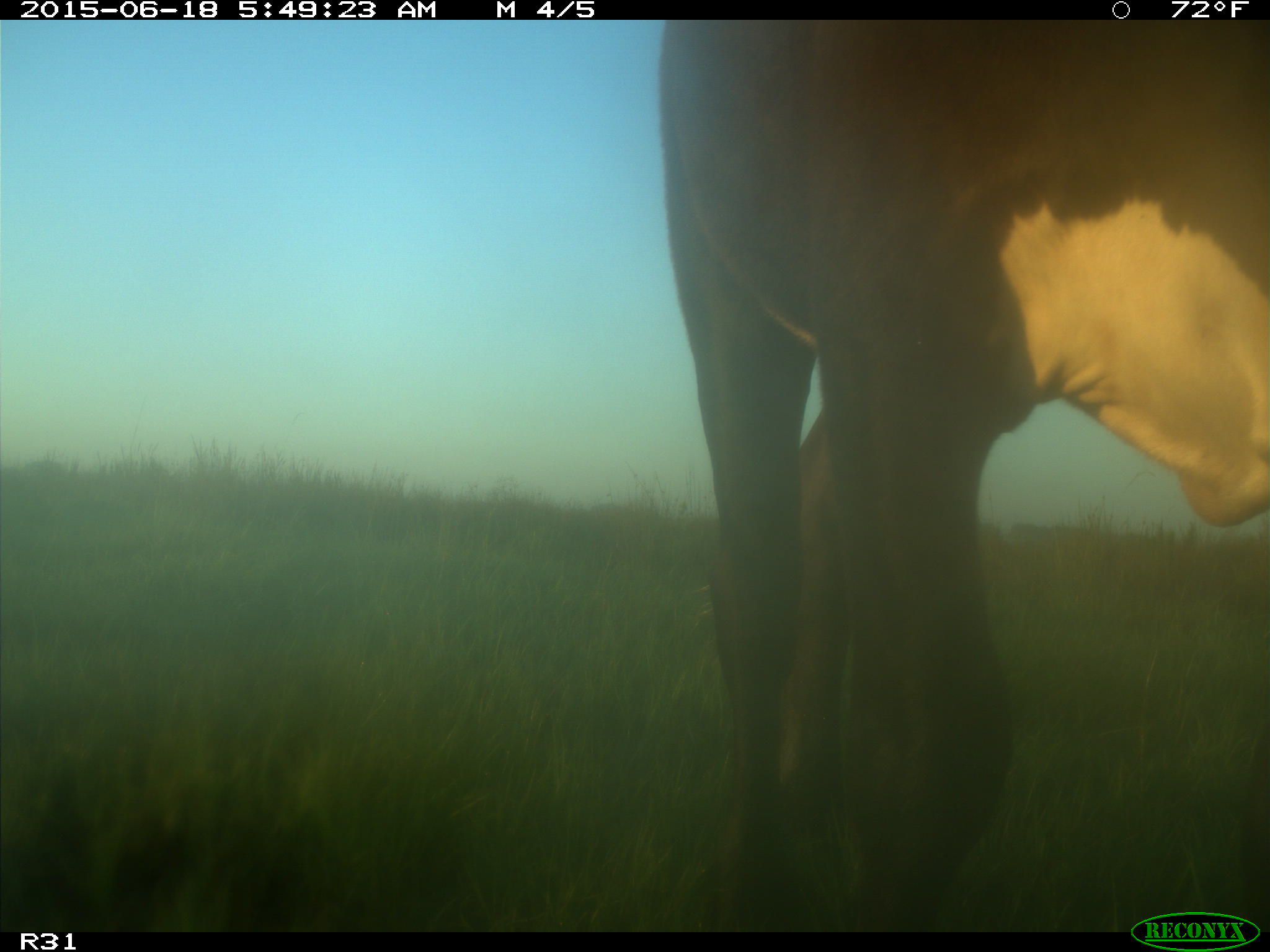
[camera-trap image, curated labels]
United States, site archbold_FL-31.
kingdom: Animalia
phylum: Chordata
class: Mammalia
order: Artiodactyla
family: Bovidae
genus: Bos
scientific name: Bos taurus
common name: domestic cow